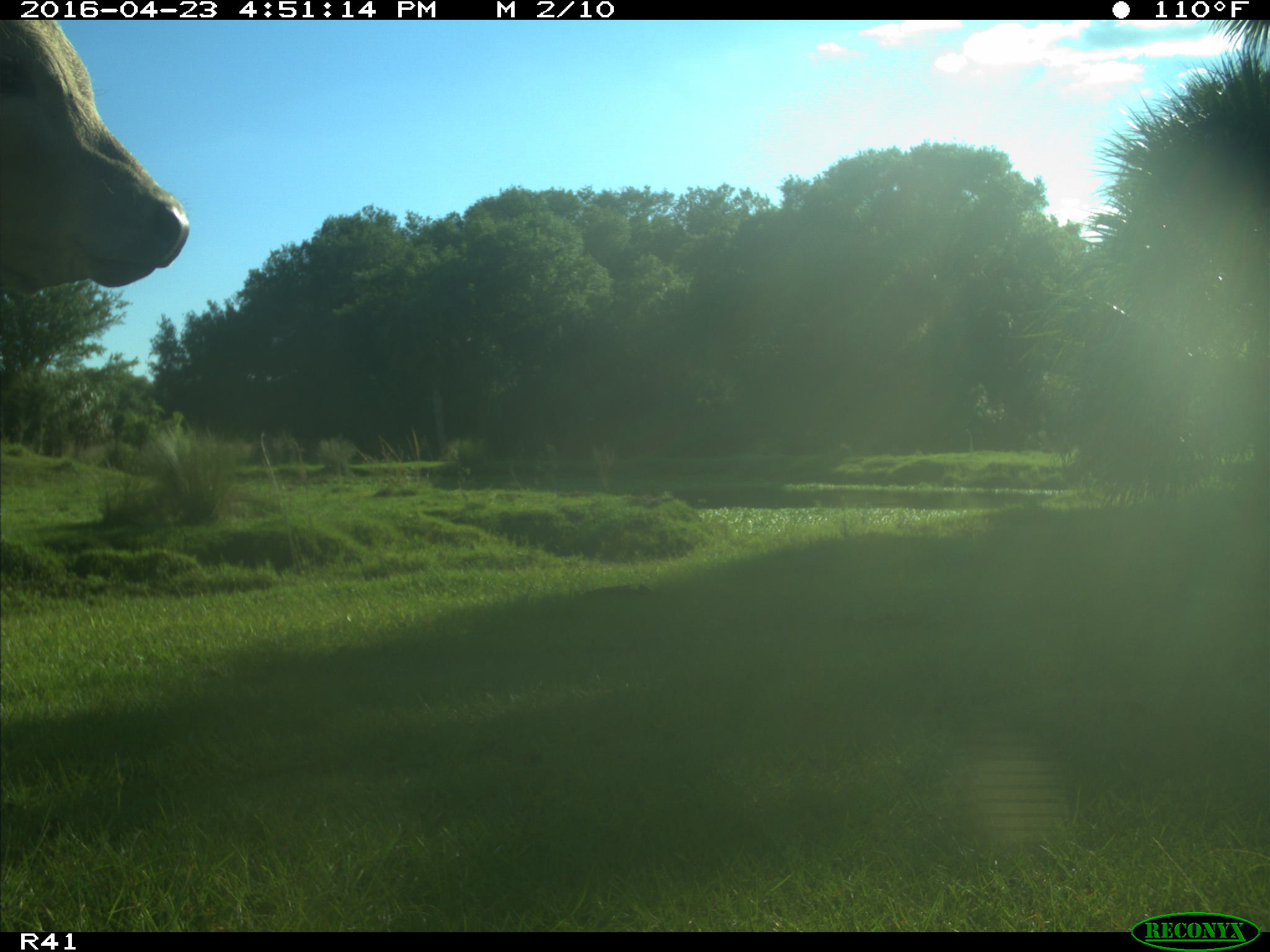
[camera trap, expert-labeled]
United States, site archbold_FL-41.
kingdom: Animalia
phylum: Chordata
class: Mammalia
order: Artiodactyla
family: Bovidae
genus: Bos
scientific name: Bos taurus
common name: domestic cow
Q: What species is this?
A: Bos taurus (domestic cow).